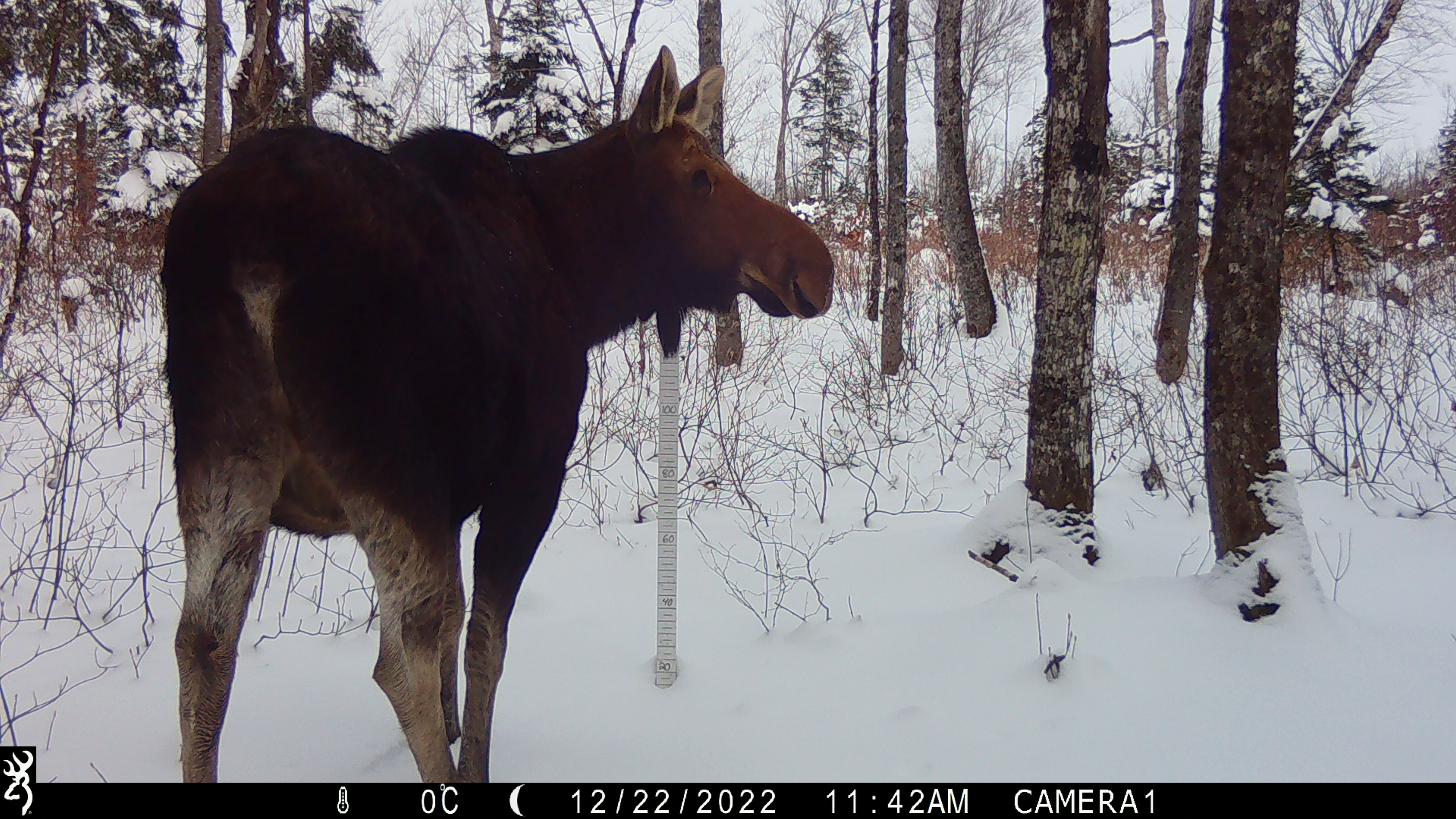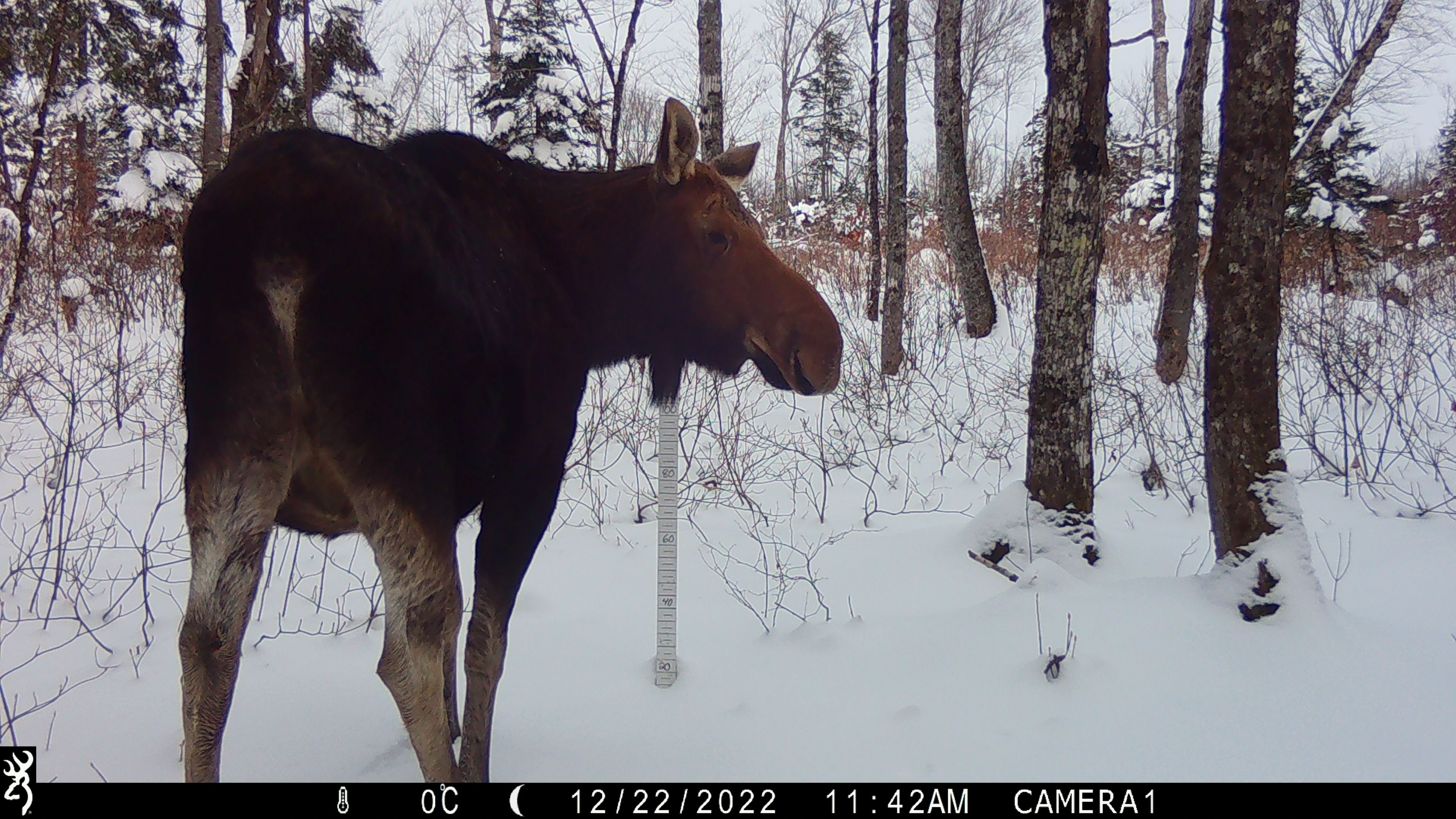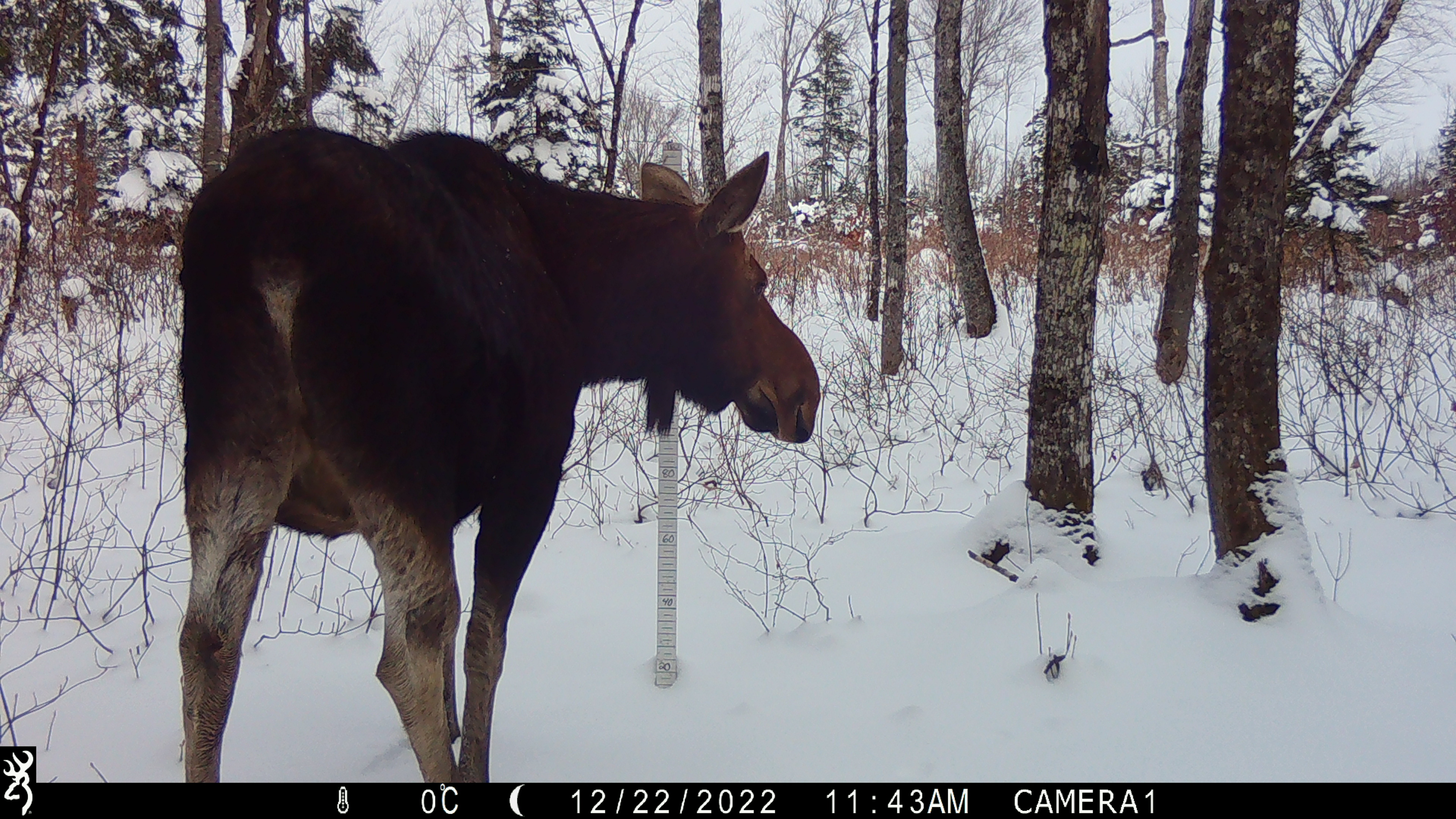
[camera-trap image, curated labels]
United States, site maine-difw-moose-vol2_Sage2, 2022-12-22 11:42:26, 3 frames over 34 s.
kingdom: Animalia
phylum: Chordata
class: Mammalia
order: Artiodactyla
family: Cervidae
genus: Alces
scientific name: Alces alces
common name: moose